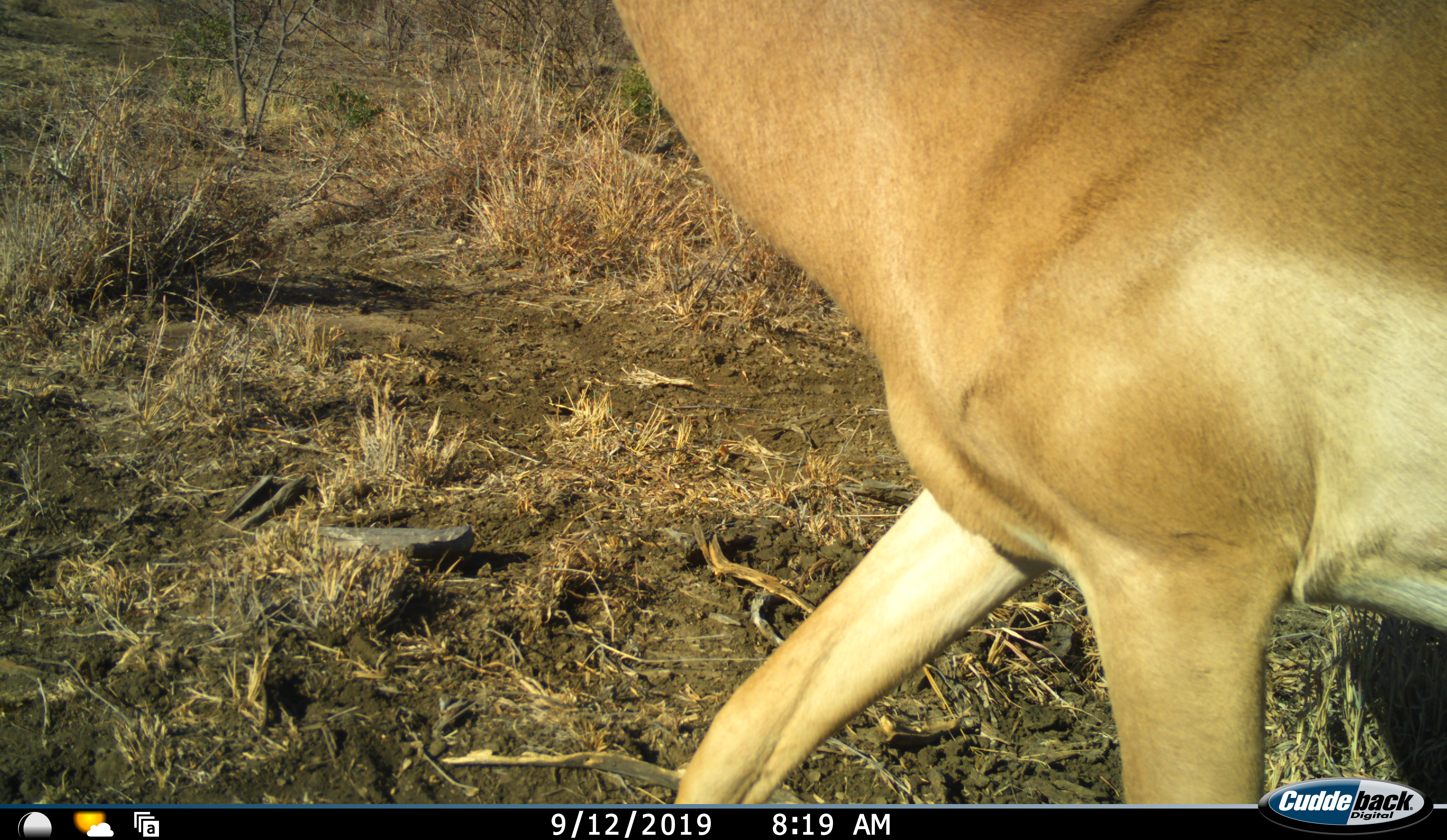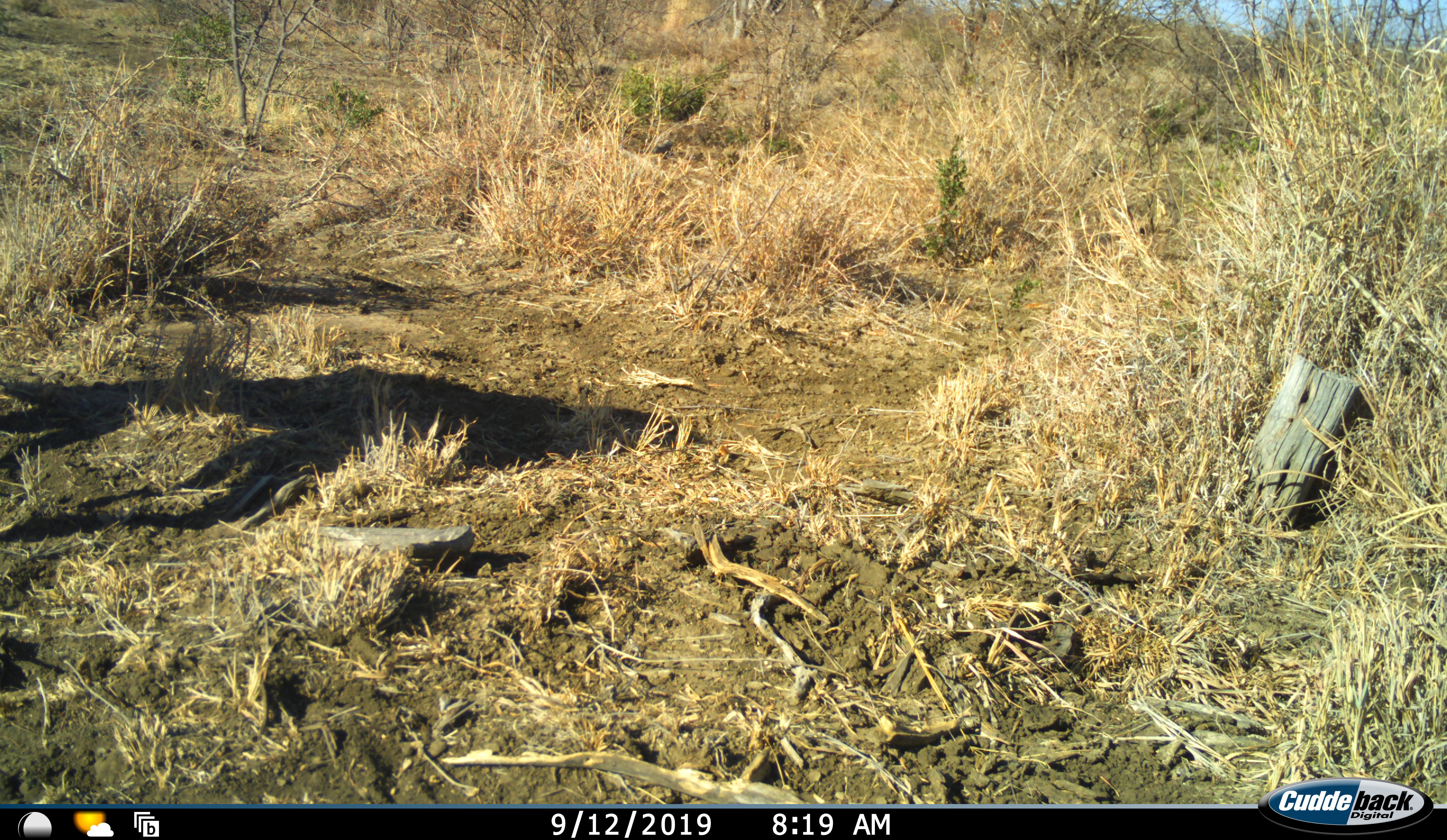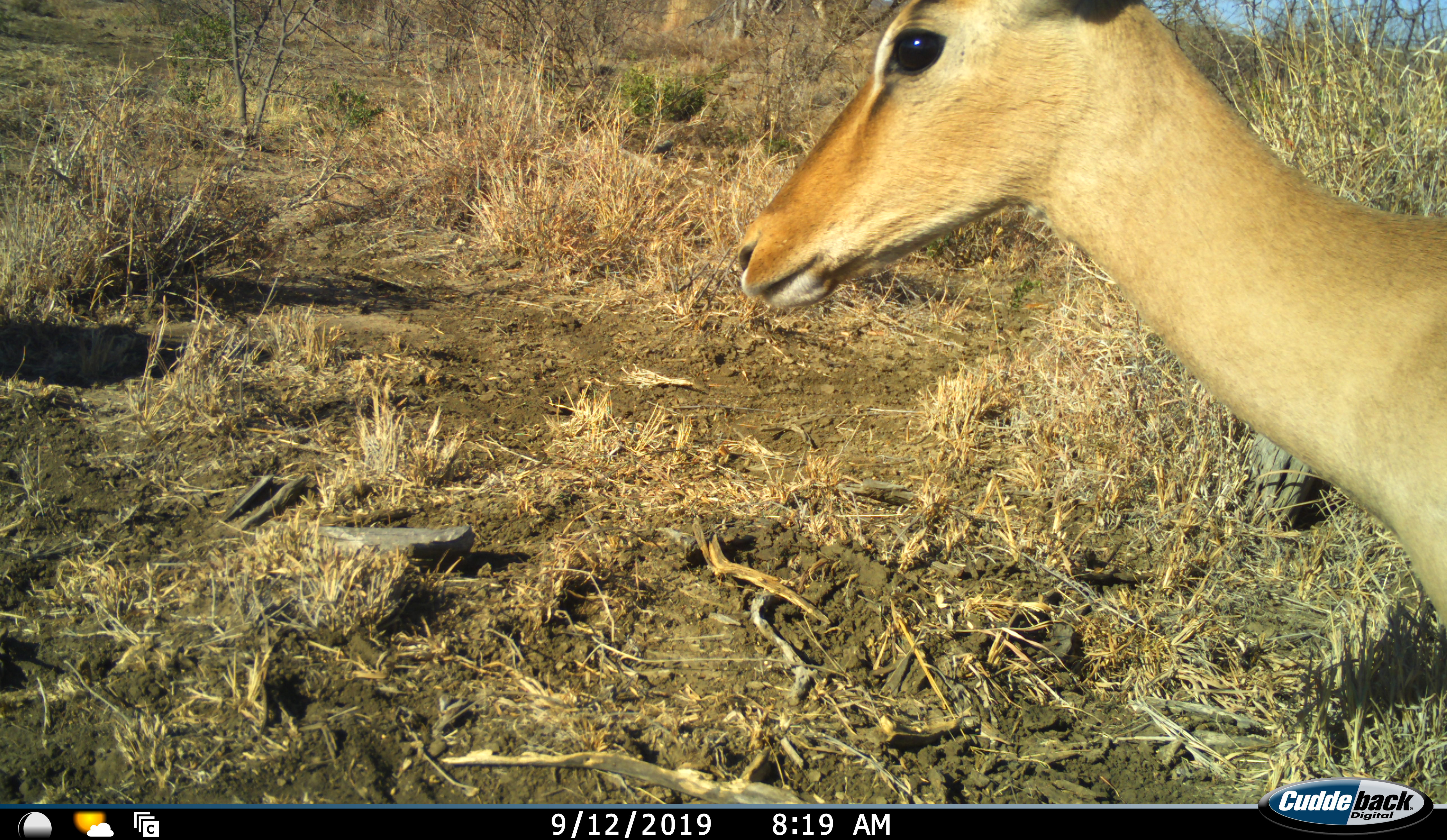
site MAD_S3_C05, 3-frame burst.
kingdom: Animalia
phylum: Chordata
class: Mammalia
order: Artiodactyla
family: Bovidae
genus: Aepyceros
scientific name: Aepyceros melampus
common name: impala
Impala (Aepyceros melampus), count 2. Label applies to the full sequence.